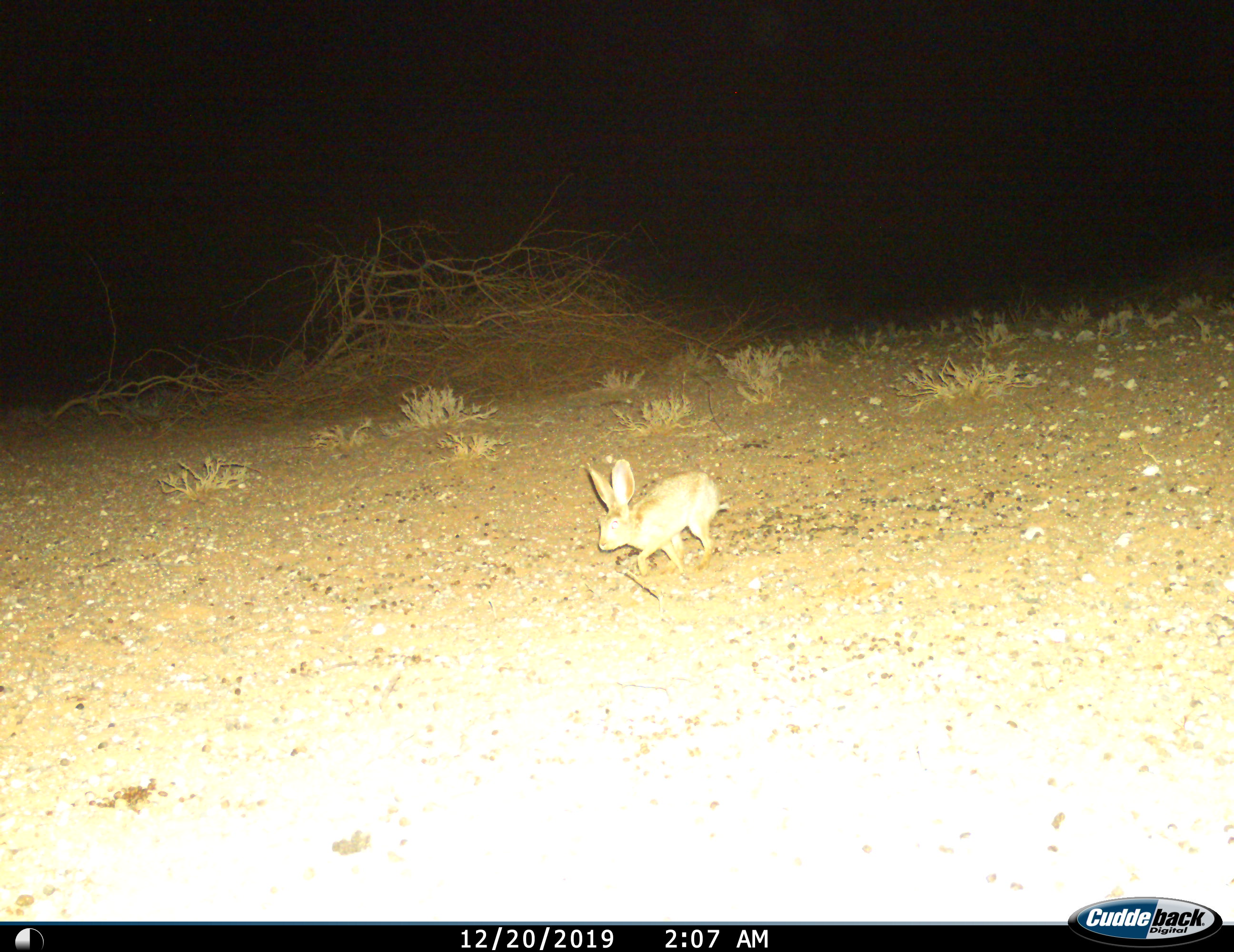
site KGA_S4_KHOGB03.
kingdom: Animalia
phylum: Chordata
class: Mammalia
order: Lagomorpha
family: Leporidae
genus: Lepus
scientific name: Lepus capensis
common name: cape hare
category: harecape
Harecape (cape hare) (Lepus capensis), count 1. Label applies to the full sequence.